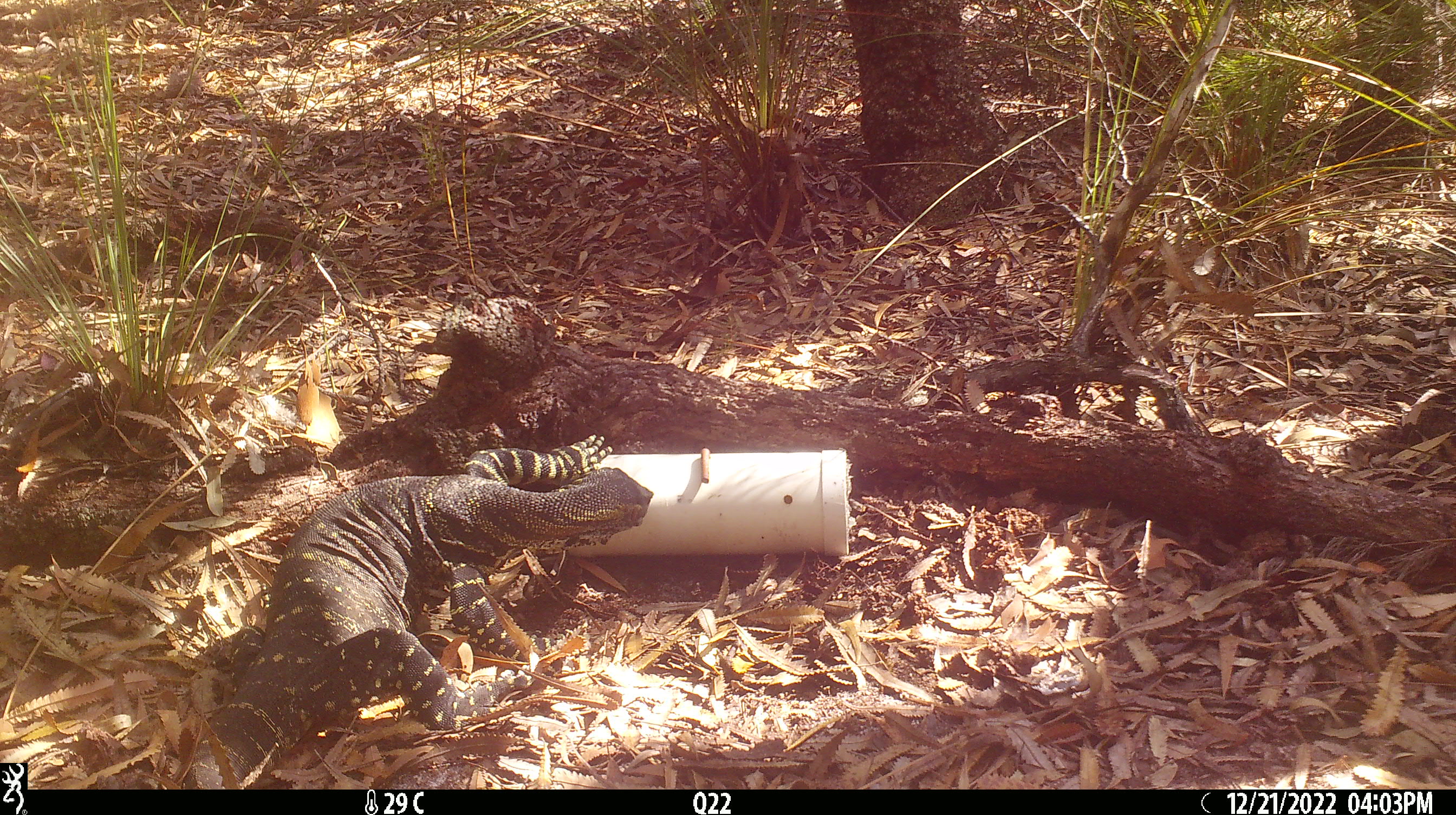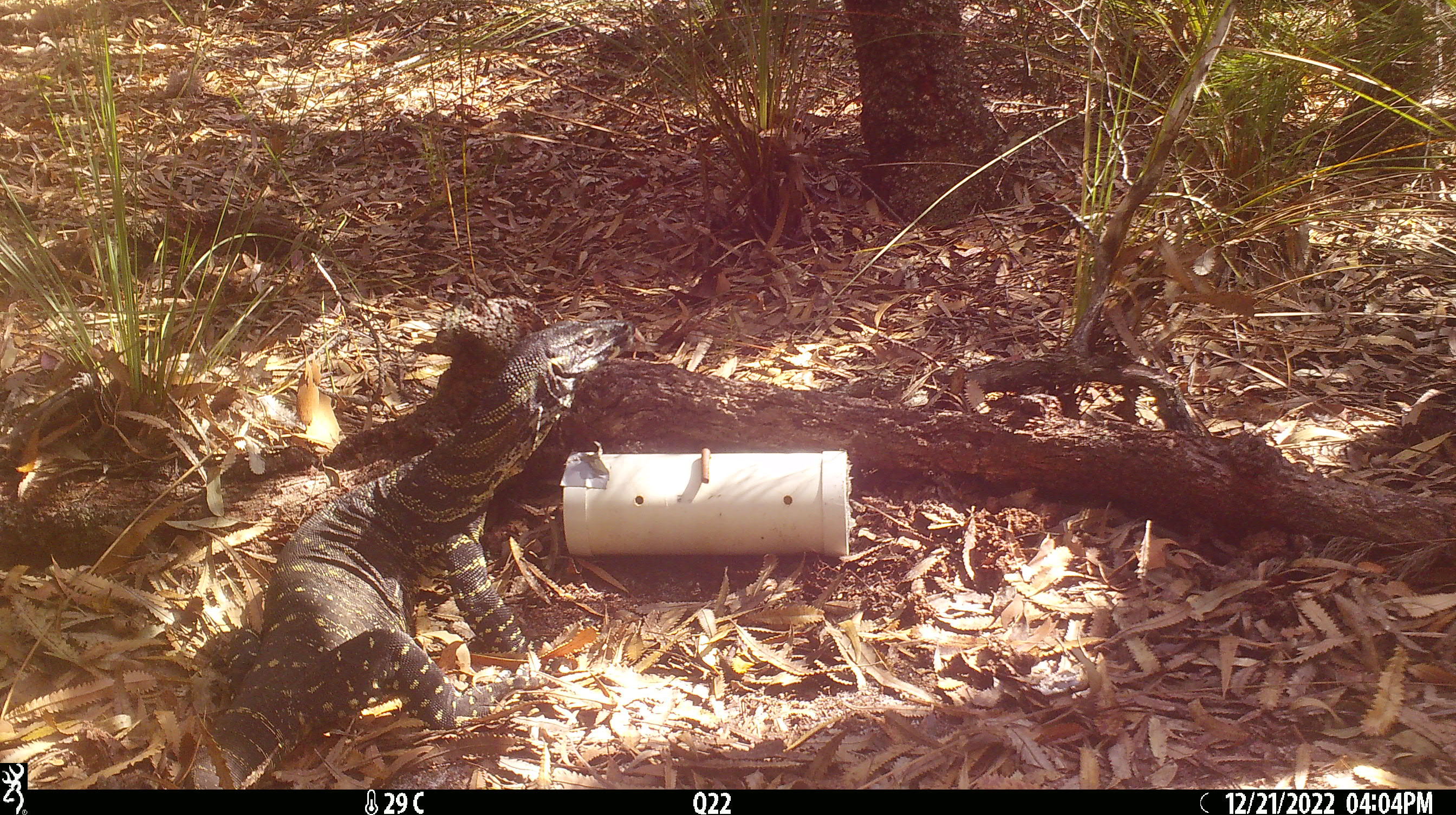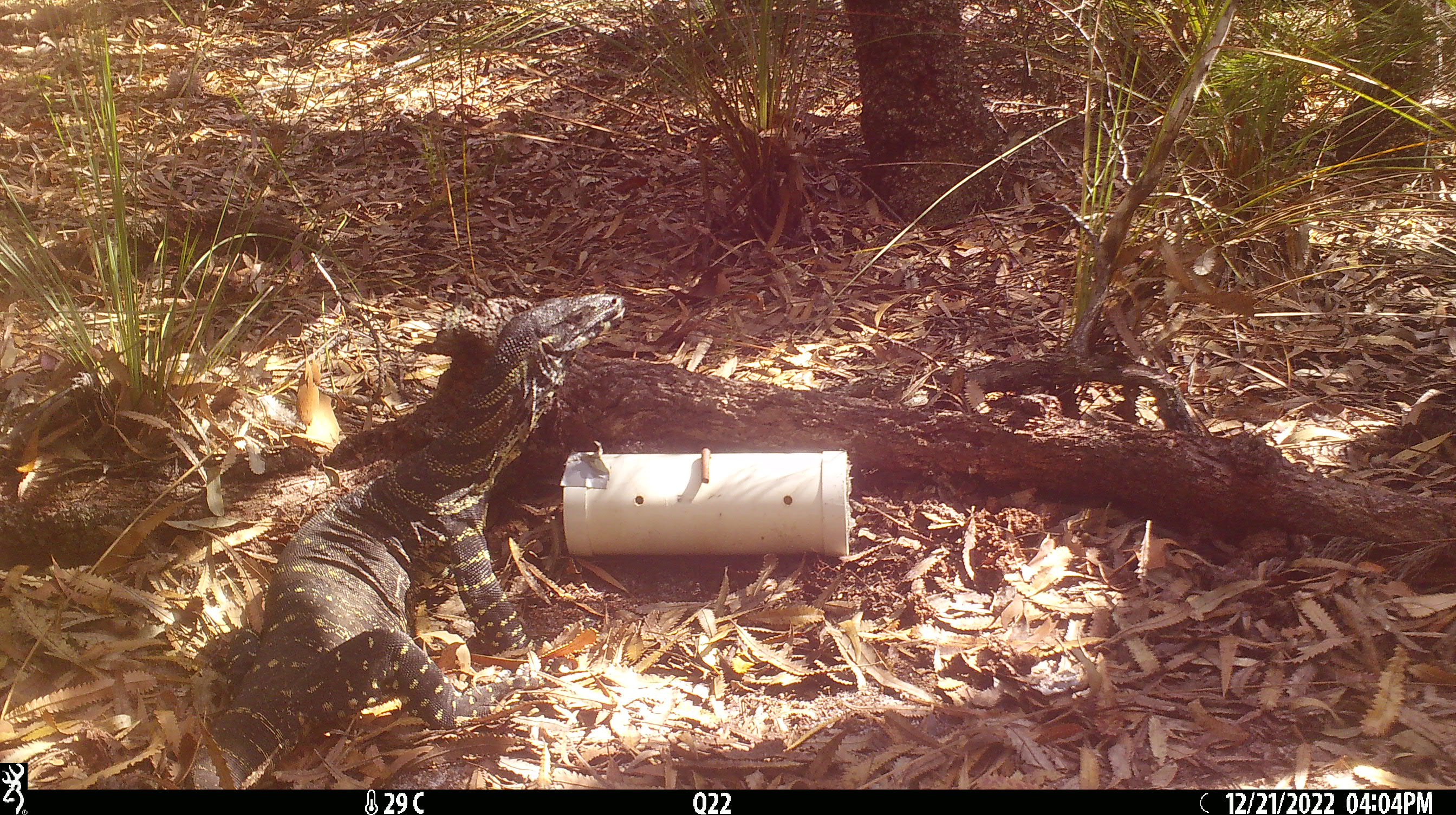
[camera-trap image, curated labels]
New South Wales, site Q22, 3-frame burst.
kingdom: Animalia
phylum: Chordata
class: Reptilia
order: Squamata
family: Varanidae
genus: Varanus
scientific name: Varanus varius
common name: lace monitor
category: goanna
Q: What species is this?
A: Goanna (lace monitor) (Varanus varius).